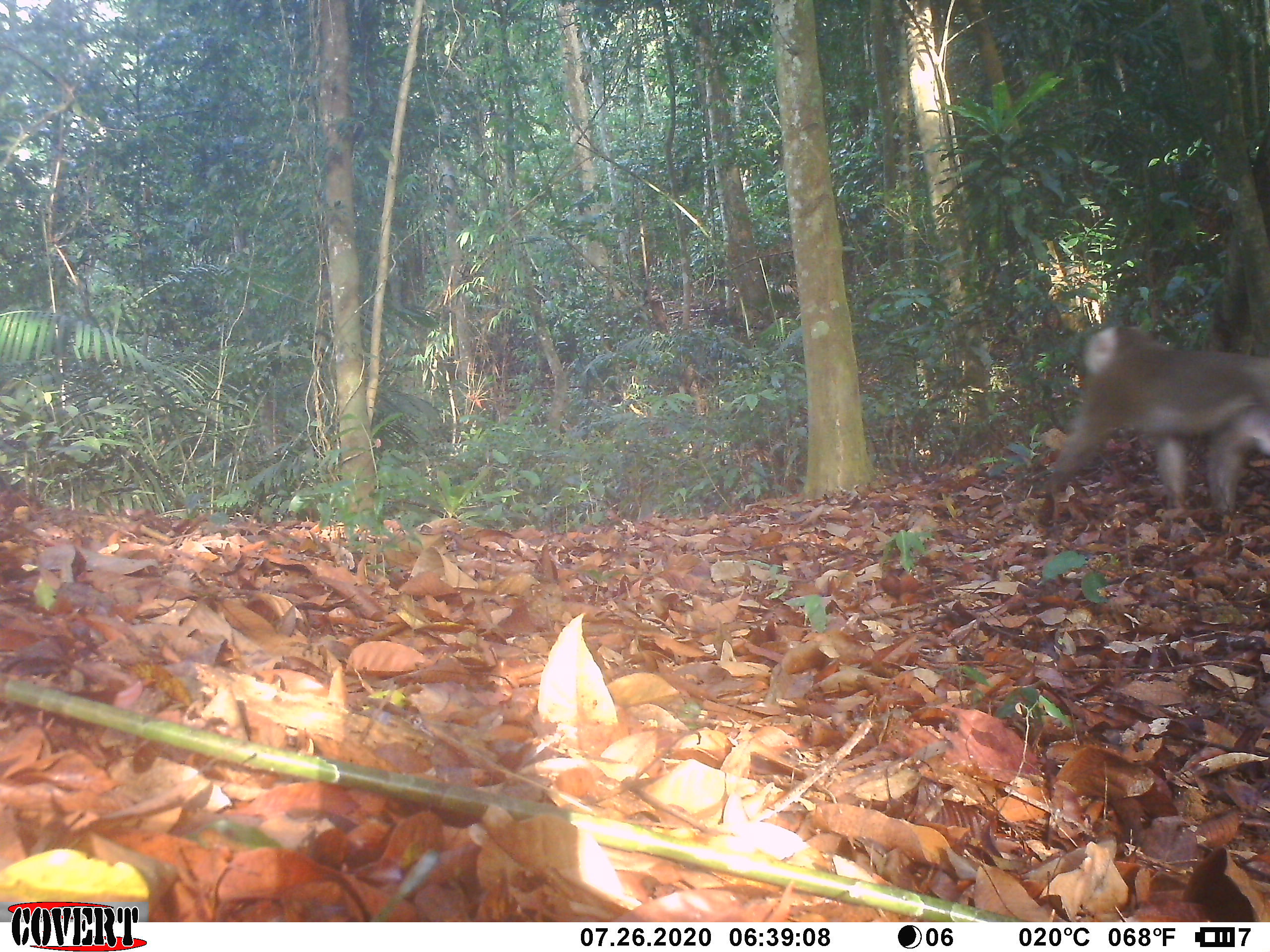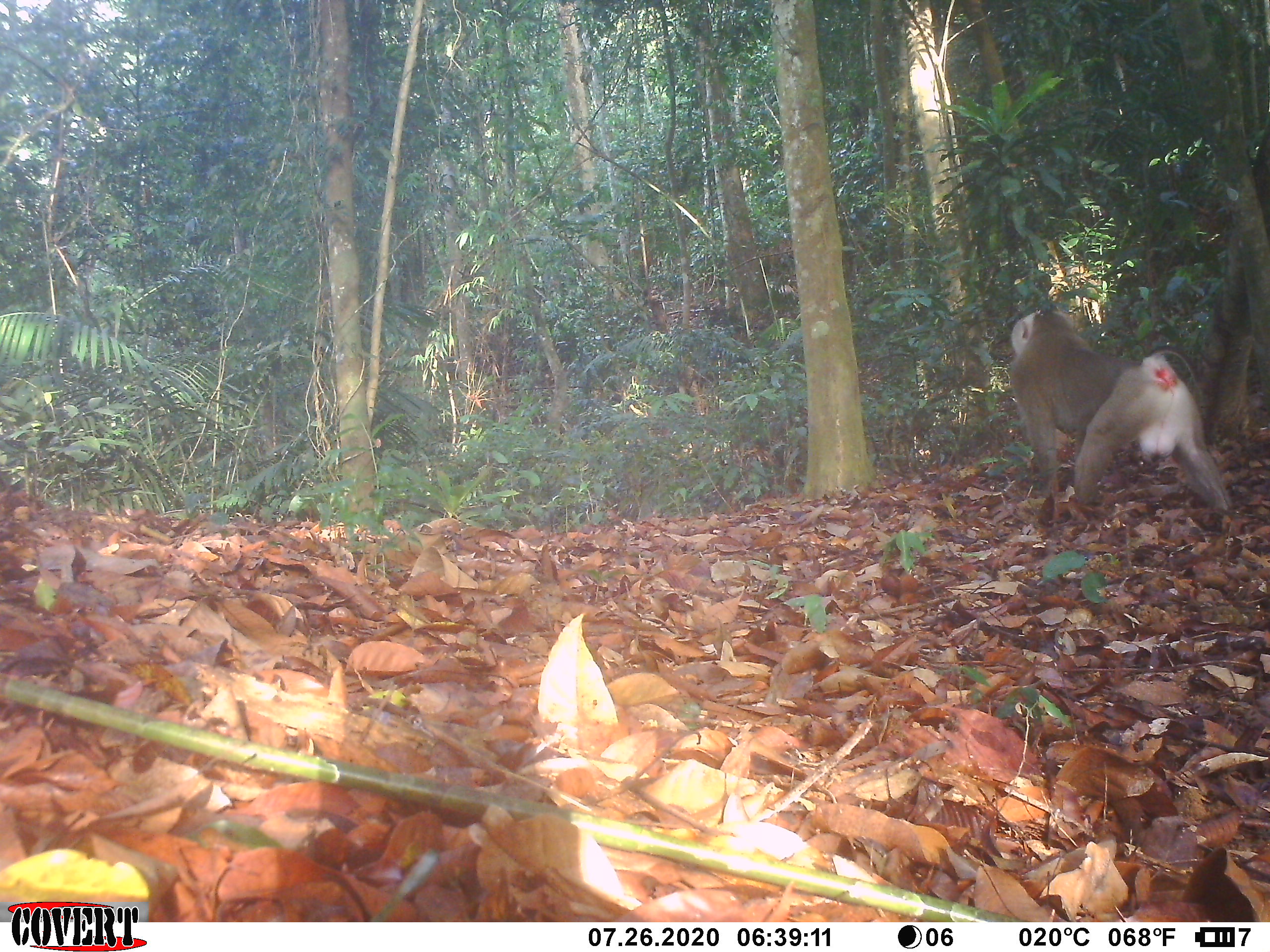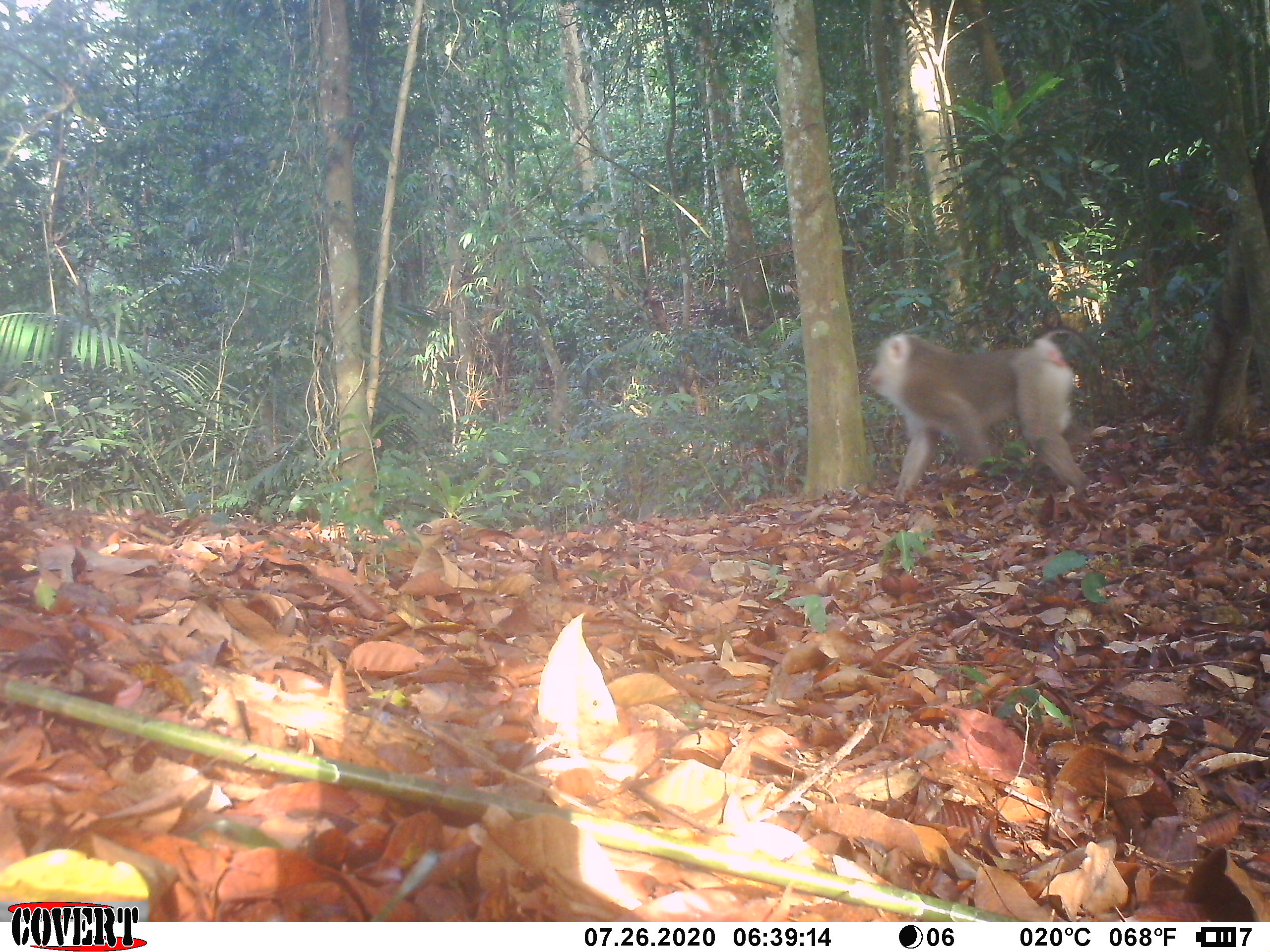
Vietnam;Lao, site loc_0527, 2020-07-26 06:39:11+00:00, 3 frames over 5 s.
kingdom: Animalia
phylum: Chordata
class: Mammalia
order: Primates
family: Cercopithecidae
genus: Macaca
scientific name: Macaca nemestrina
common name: pig-tailed macaque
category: pig tailed macaque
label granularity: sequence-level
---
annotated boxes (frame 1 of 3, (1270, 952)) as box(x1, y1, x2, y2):
pig tailed macaque: box(1046, 324, 1270, 516)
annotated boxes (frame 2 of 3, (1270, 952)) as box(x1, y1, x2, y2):
pig tailed macaque: box(1002, 308, 1231, 512)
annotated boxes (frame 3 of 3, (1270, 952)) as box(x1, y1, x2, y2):
pig tailed macaque: box(865, 327, 1094, 505)